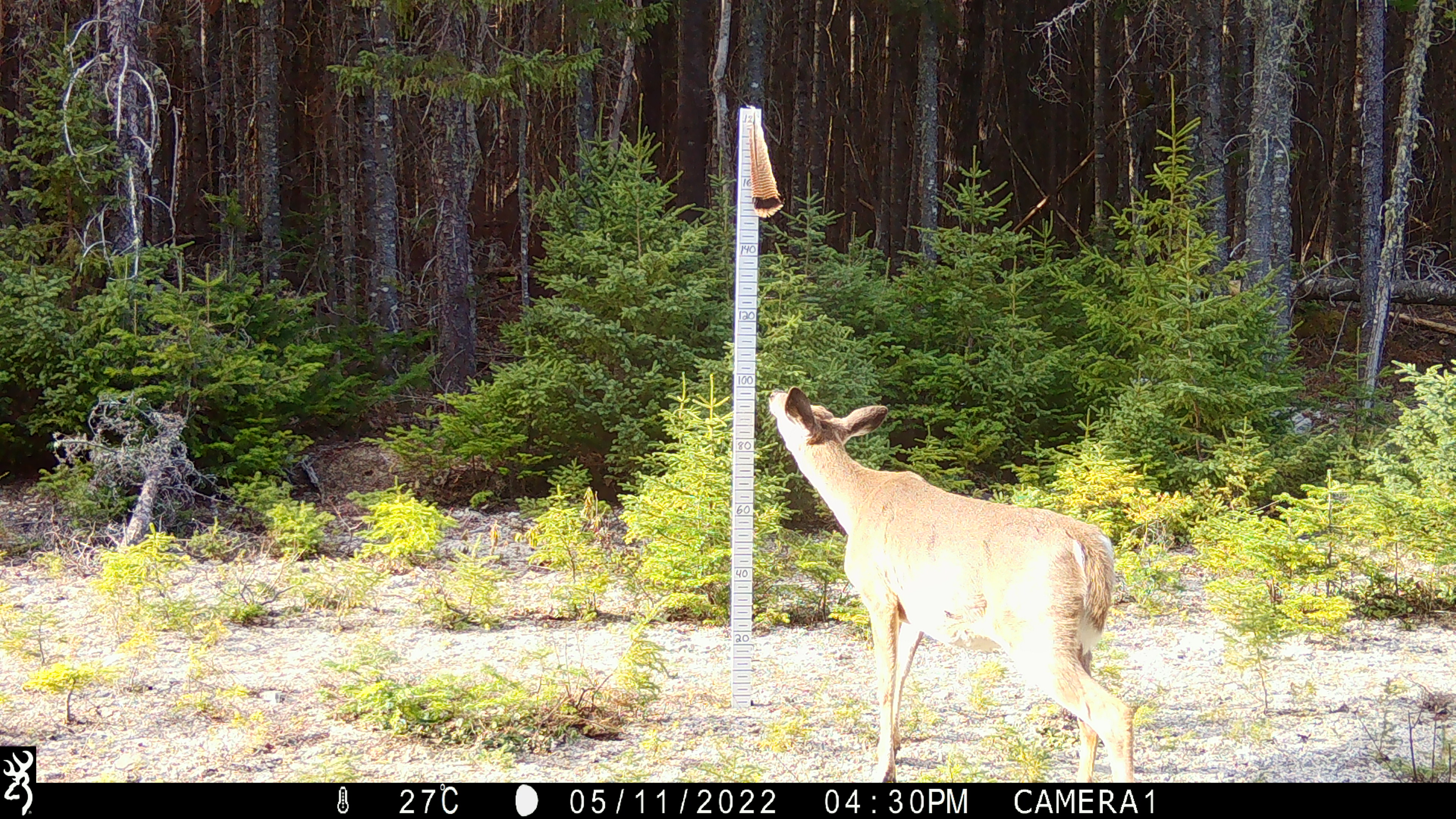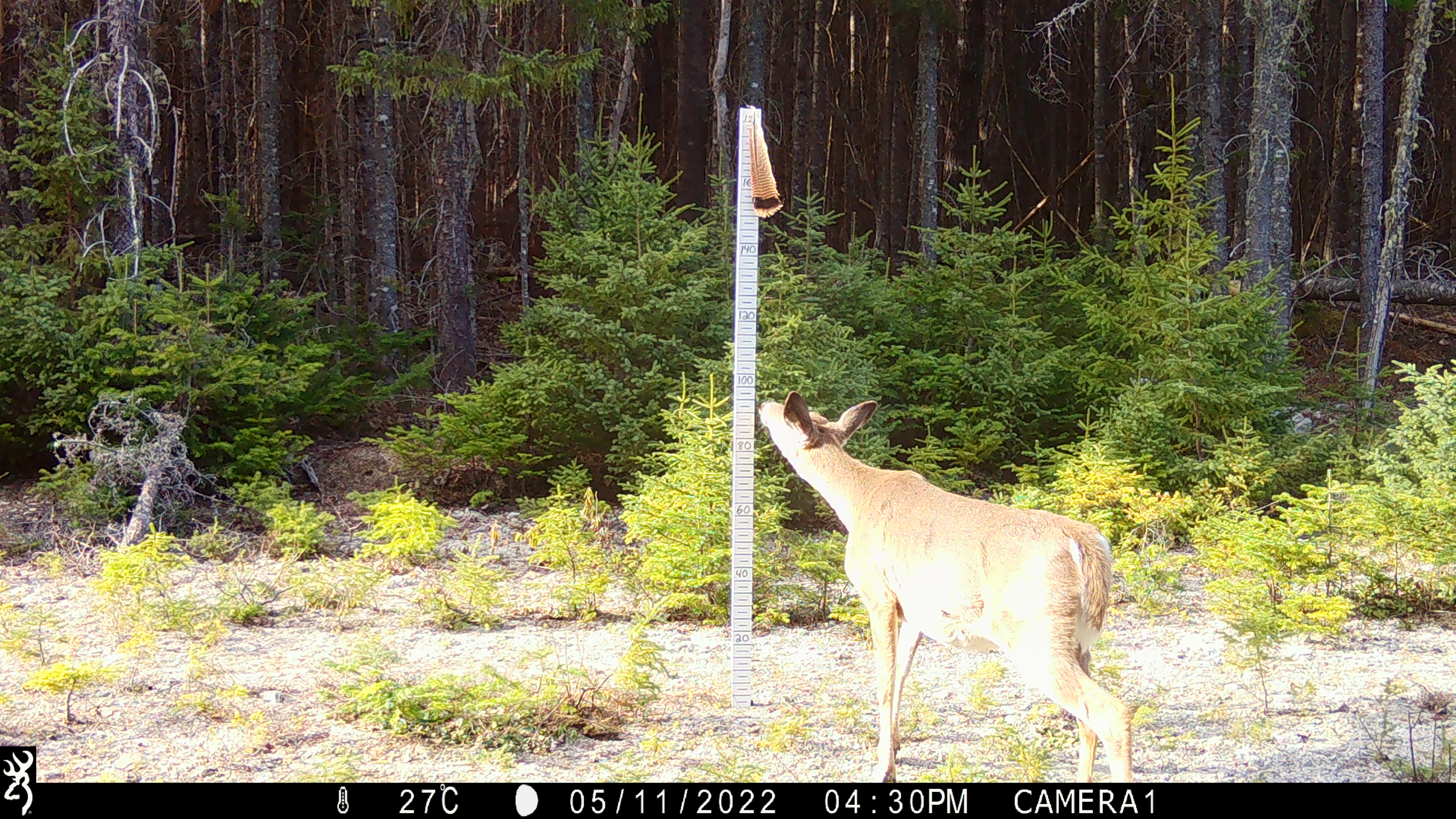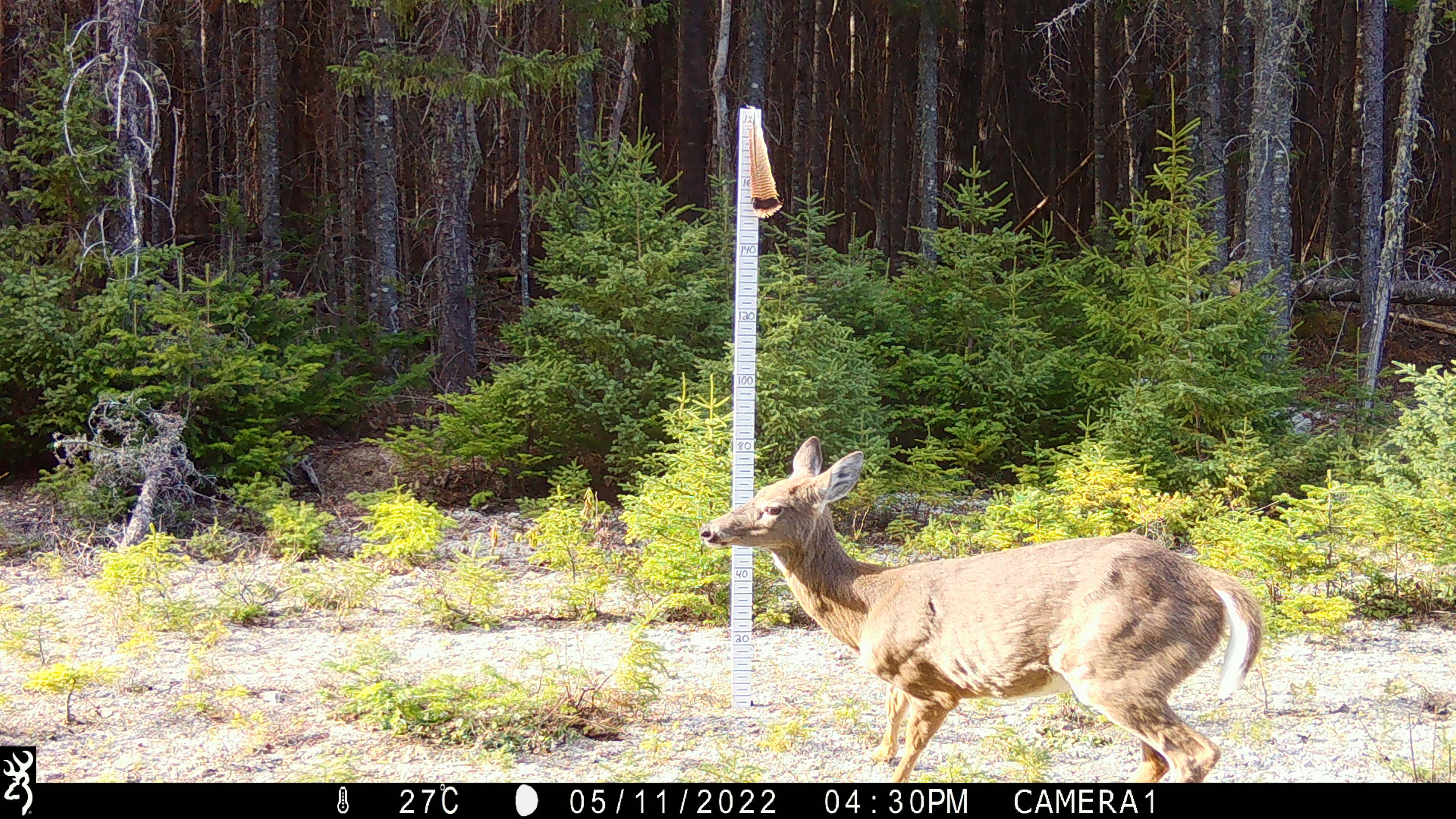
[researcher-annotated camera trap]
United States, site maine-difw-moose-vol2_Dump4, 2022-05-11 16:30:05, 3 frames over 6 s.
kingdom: Animalia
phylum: Chordata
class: Mammalia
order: Artiodactyla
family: Cervidae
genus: Odocoileus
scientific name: Odocoileus virginianus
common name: white-tailed deer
White-tailed deer (Odocoileus virginianus).